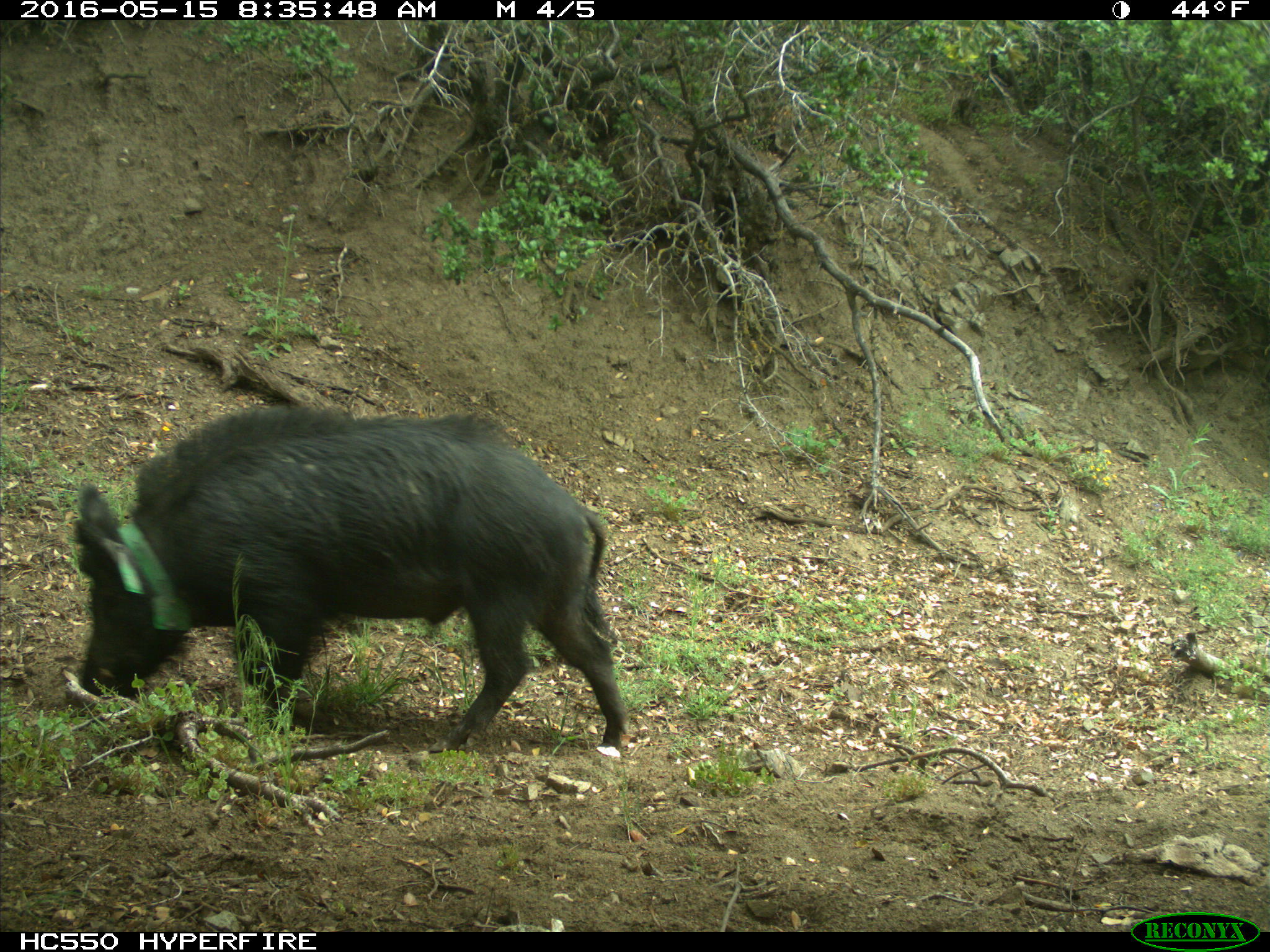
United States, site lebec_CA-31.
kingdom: Animalia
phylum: Chordata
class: Mammalia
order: Artiodactyla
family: Suidae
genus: Sus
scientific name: Sus scrofa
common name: wild boar